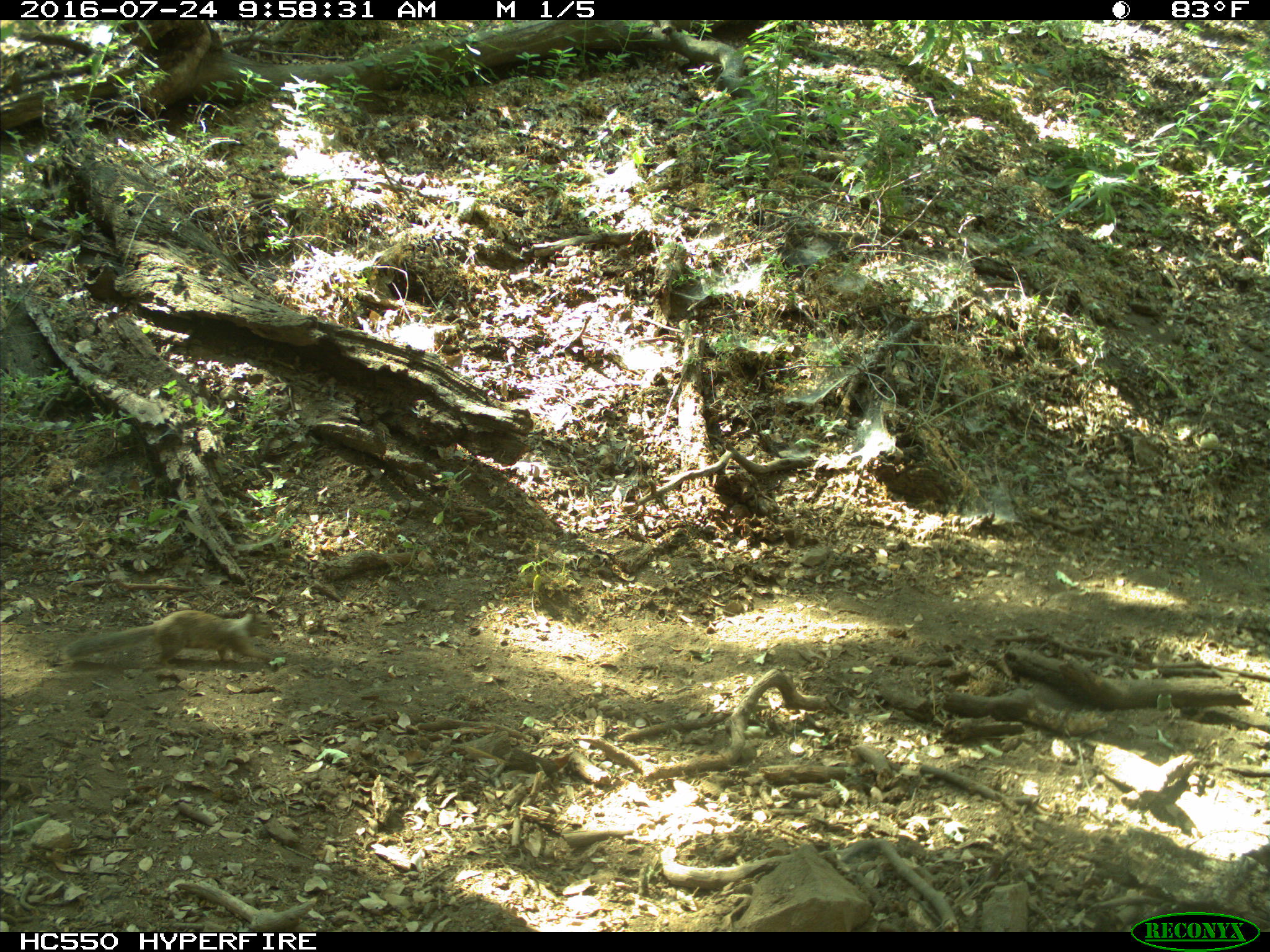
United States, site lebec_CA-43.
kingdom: Animalia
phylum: Chordata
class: Mammalia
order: Rodentia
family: Sciuridae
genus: Otospermophilus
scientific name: Otospermophilus beecheyi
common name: california ground squirrel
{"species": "Otospermophilus beecheyi (california ground squirrel)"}